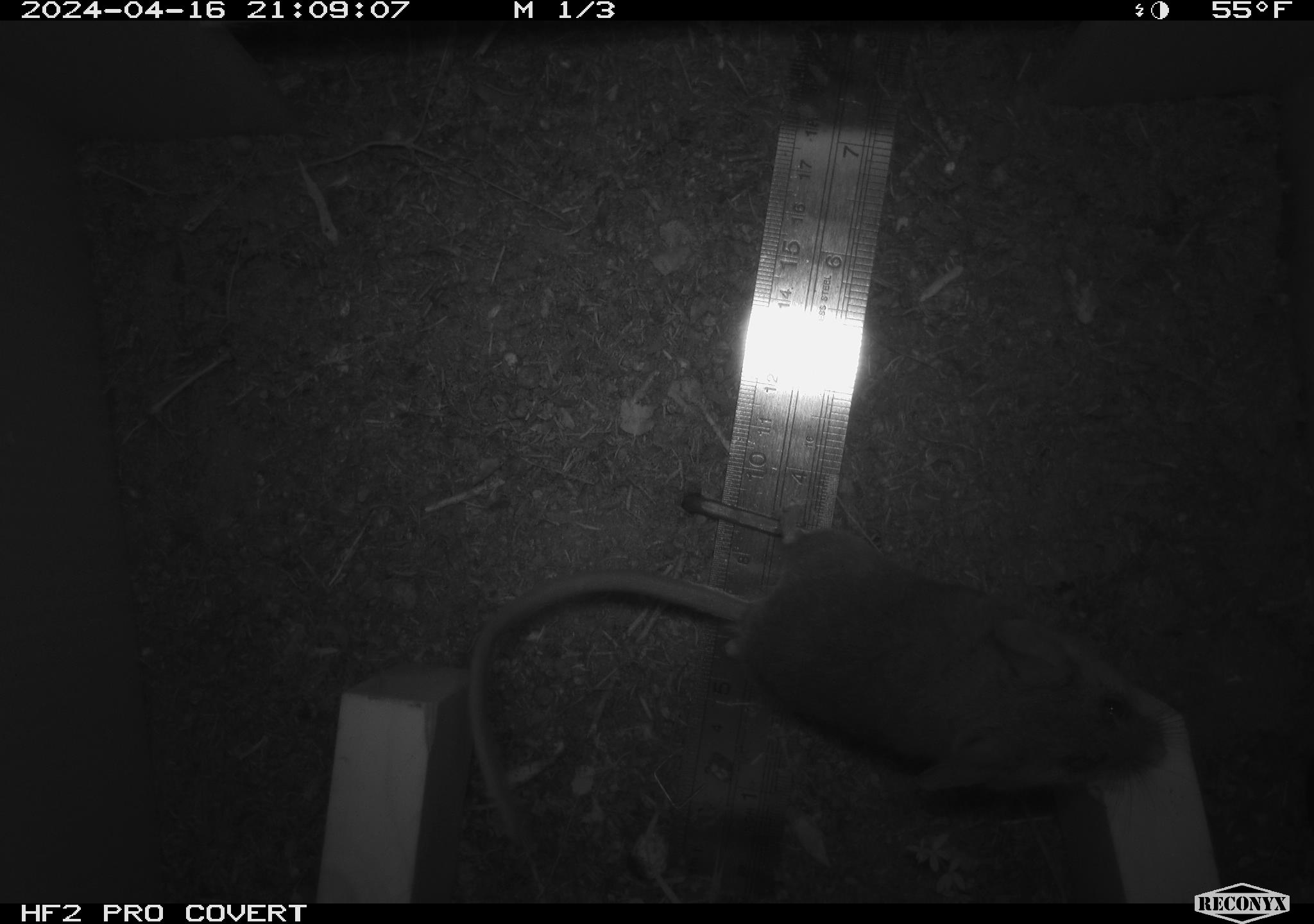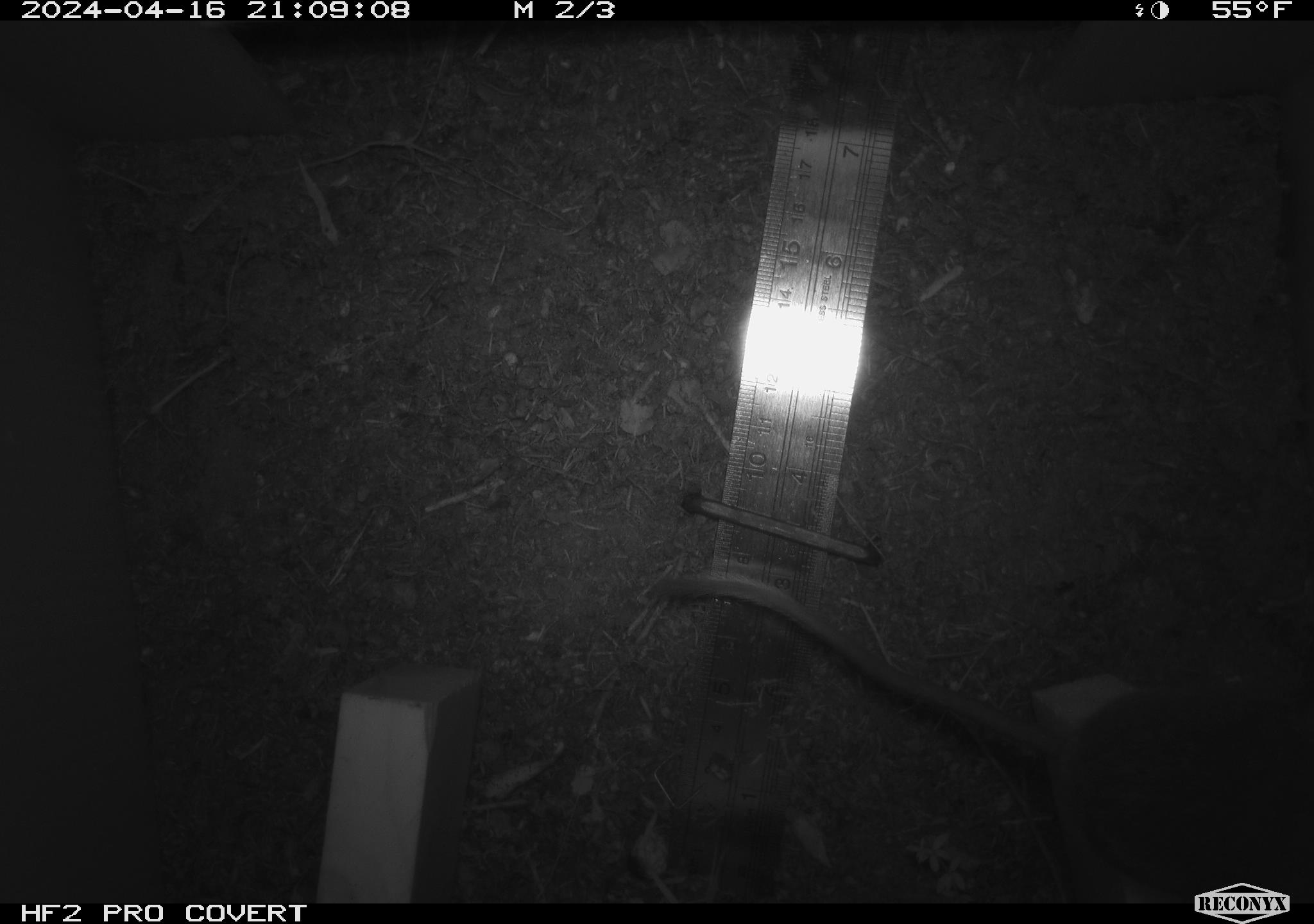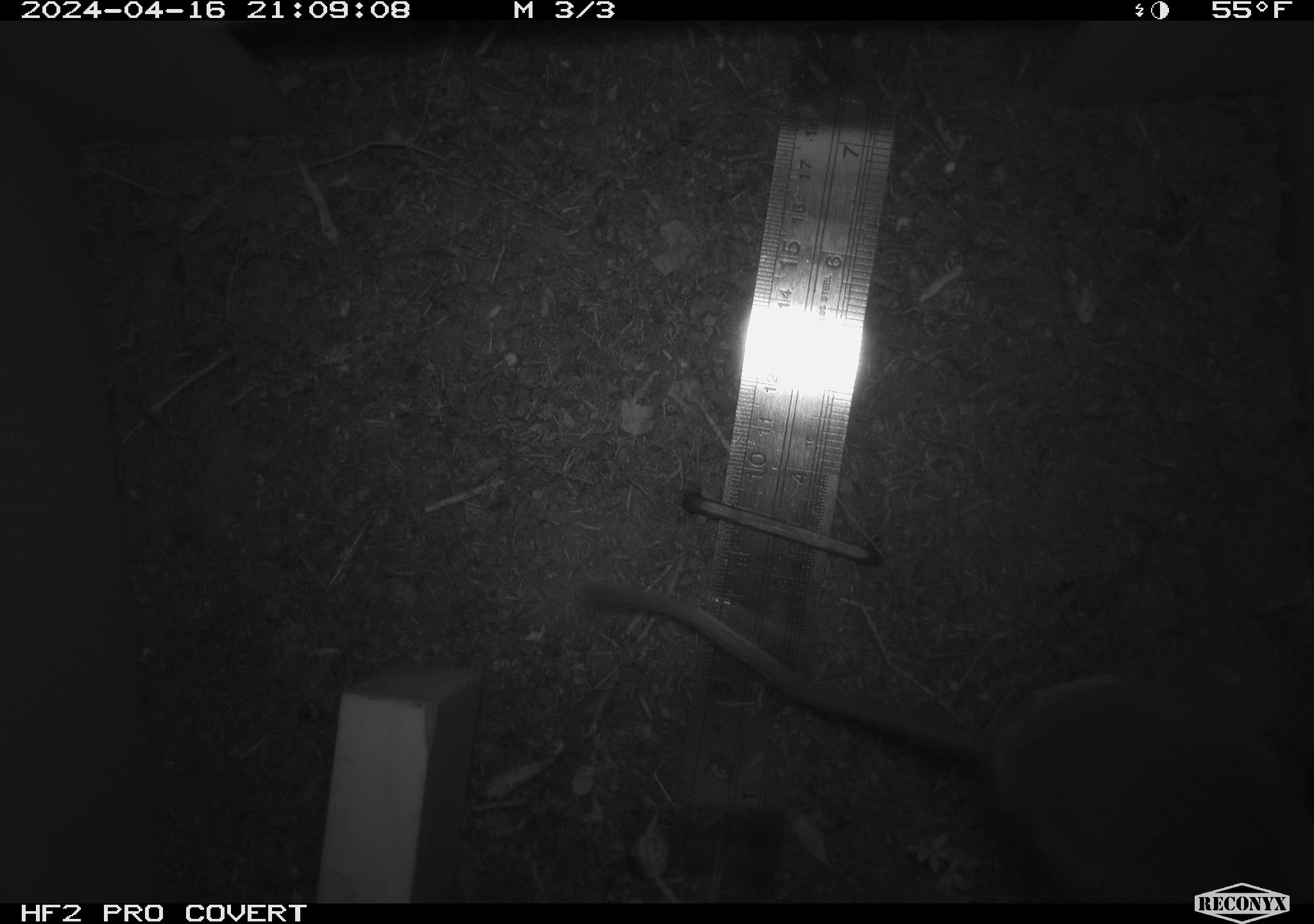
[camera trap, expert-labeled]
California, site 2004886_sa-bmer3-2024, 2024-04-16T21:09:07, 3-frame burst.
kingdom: Animalia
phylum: Chordata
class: Mammalia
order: Rodentia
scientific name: Rodentia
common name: woodrat or rat or mouse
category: woodrat or rat or mouse species